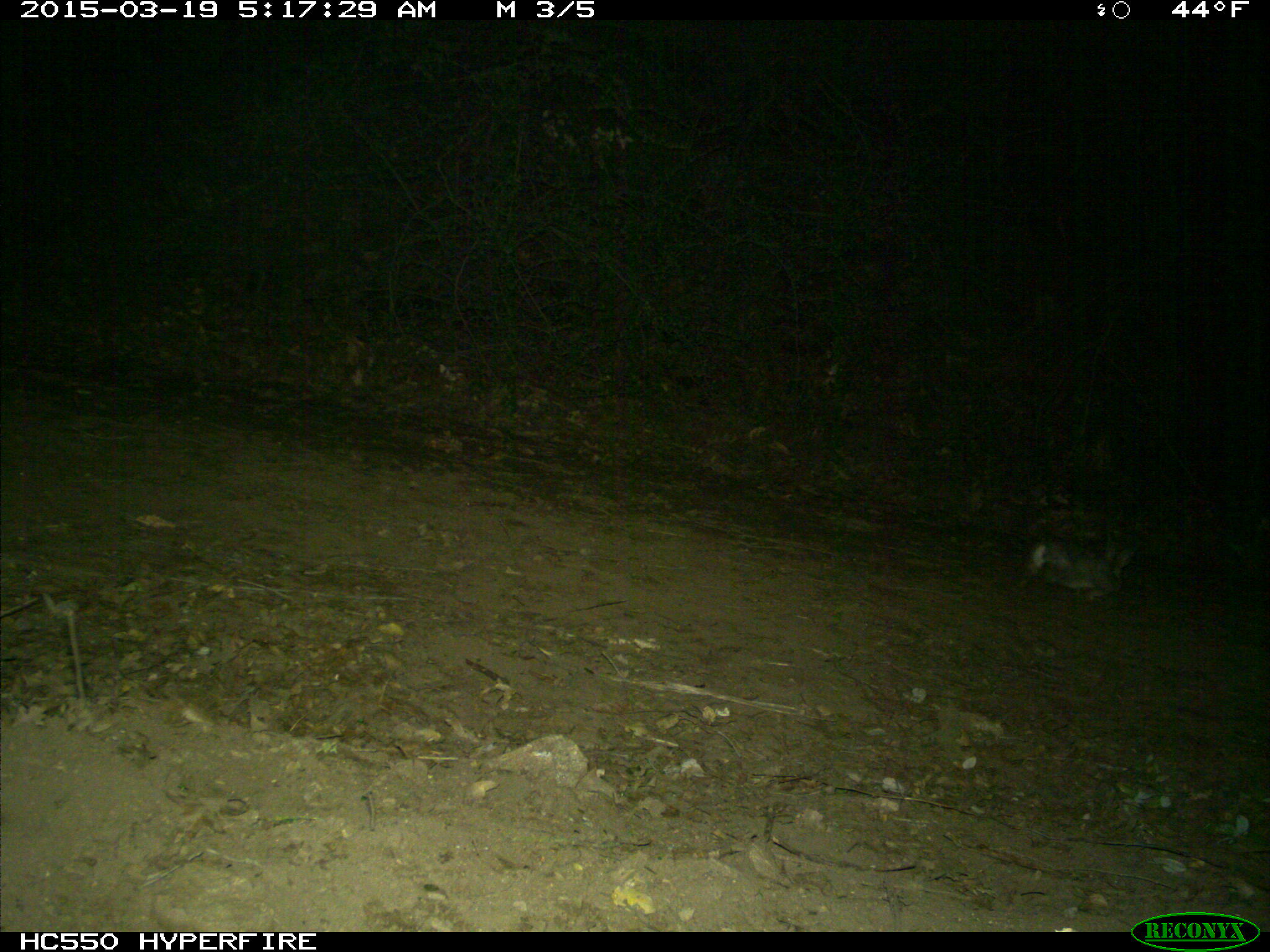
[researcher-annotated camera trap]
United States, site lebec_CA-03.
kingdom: Animalia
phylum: Chordata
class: Mammalia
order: Lagomorpha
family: Leporidae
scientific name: Leporidae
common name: rabbits and hares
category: unidentified rabbit